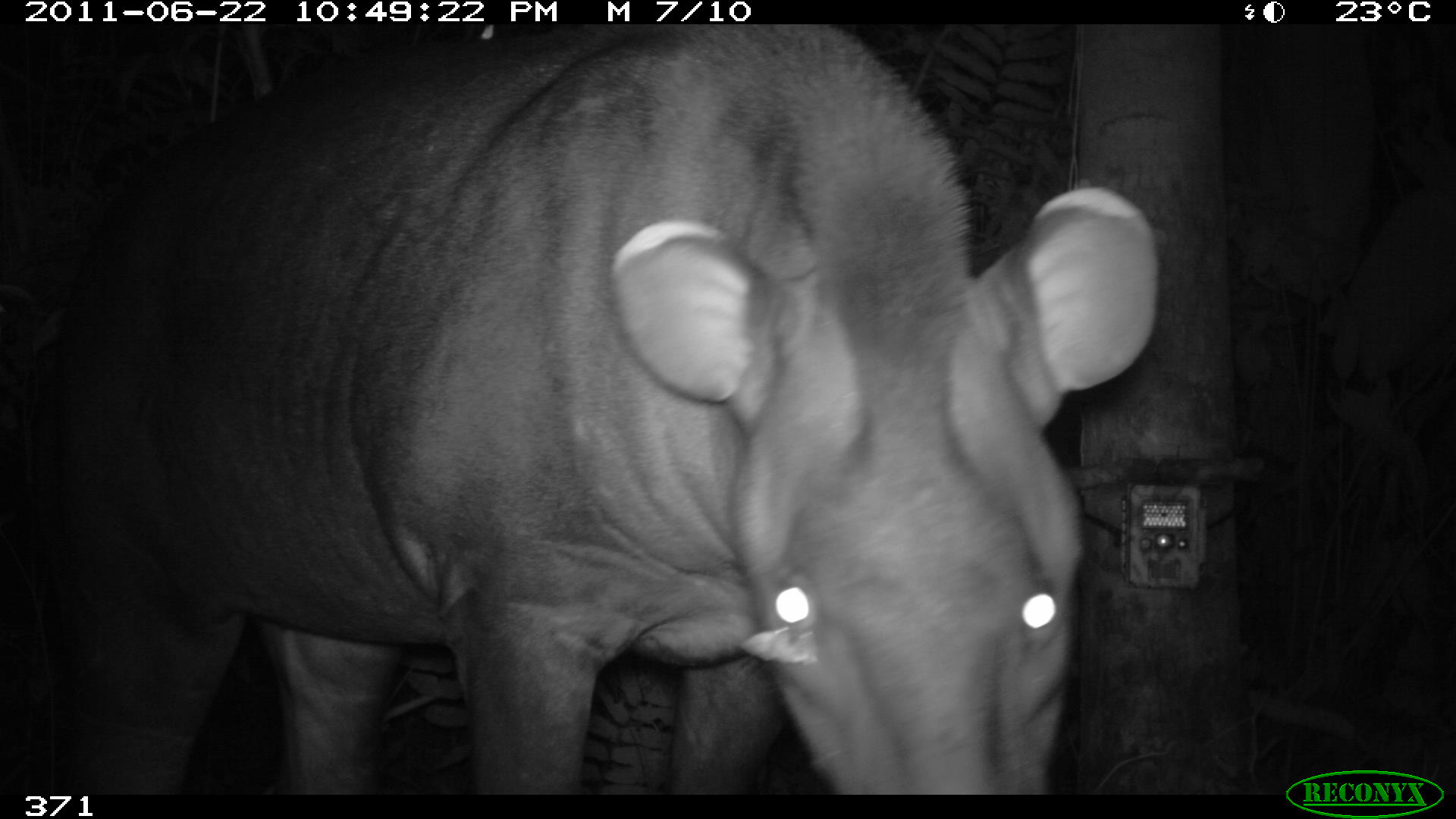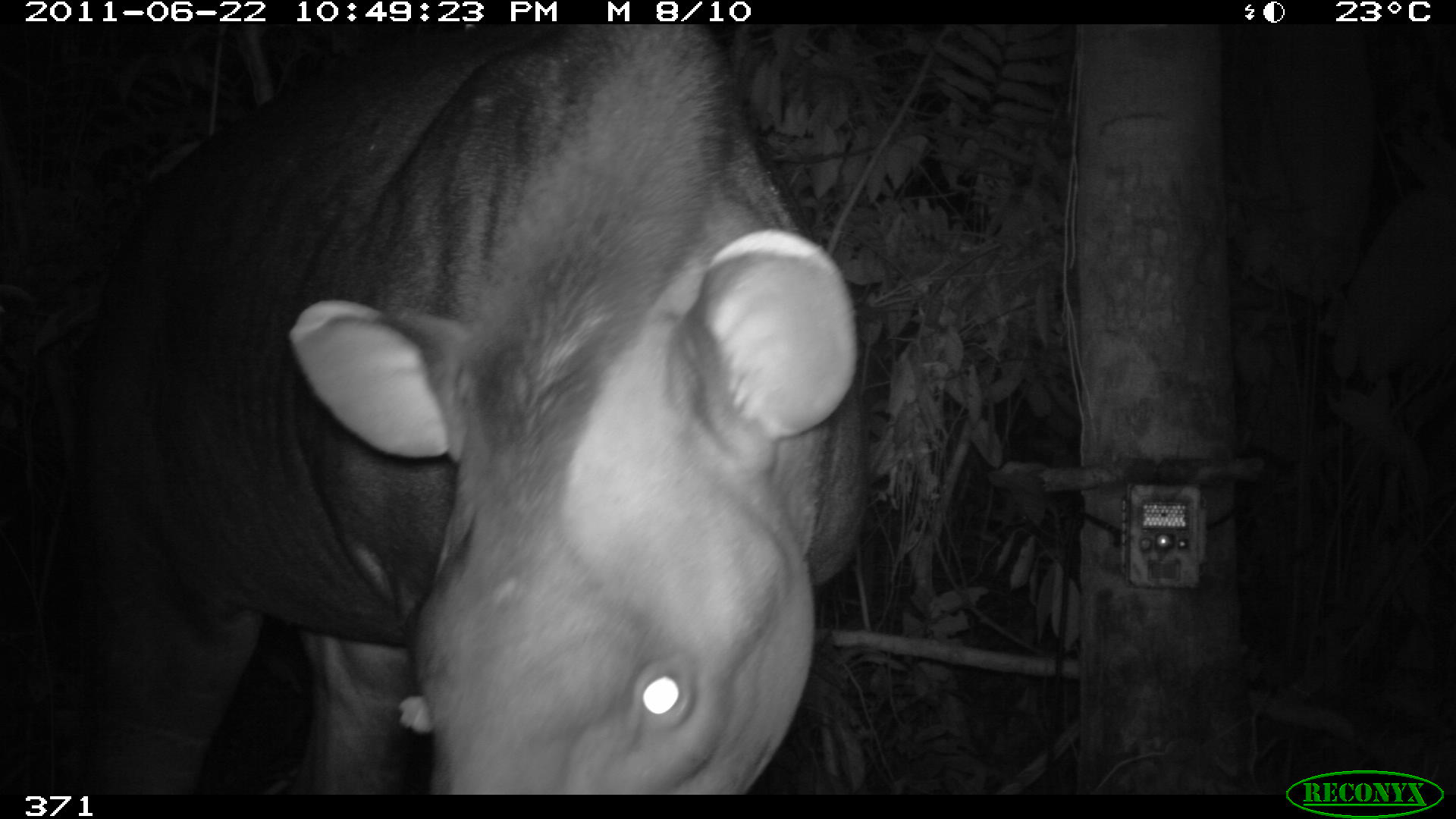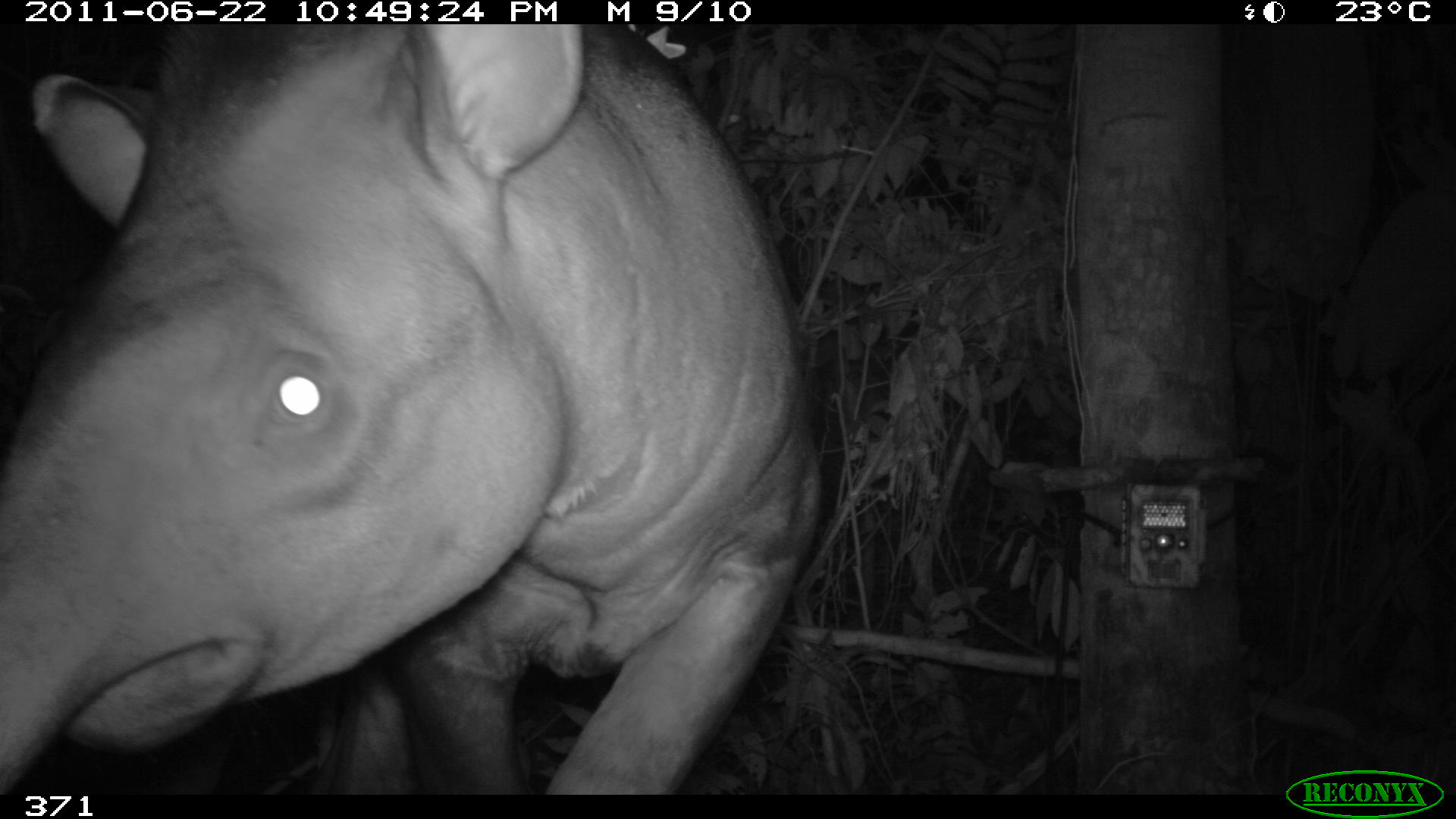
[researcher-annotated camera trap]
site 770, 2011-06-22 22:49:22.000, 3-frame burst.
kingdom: Animalia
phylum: Chordata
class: Mammalia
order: Perissodactyla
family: Tapiridae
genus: Tapirus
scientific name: Tapirus terrestris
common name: south american tapir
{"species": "Tapirus terrestris (south american tapir)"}